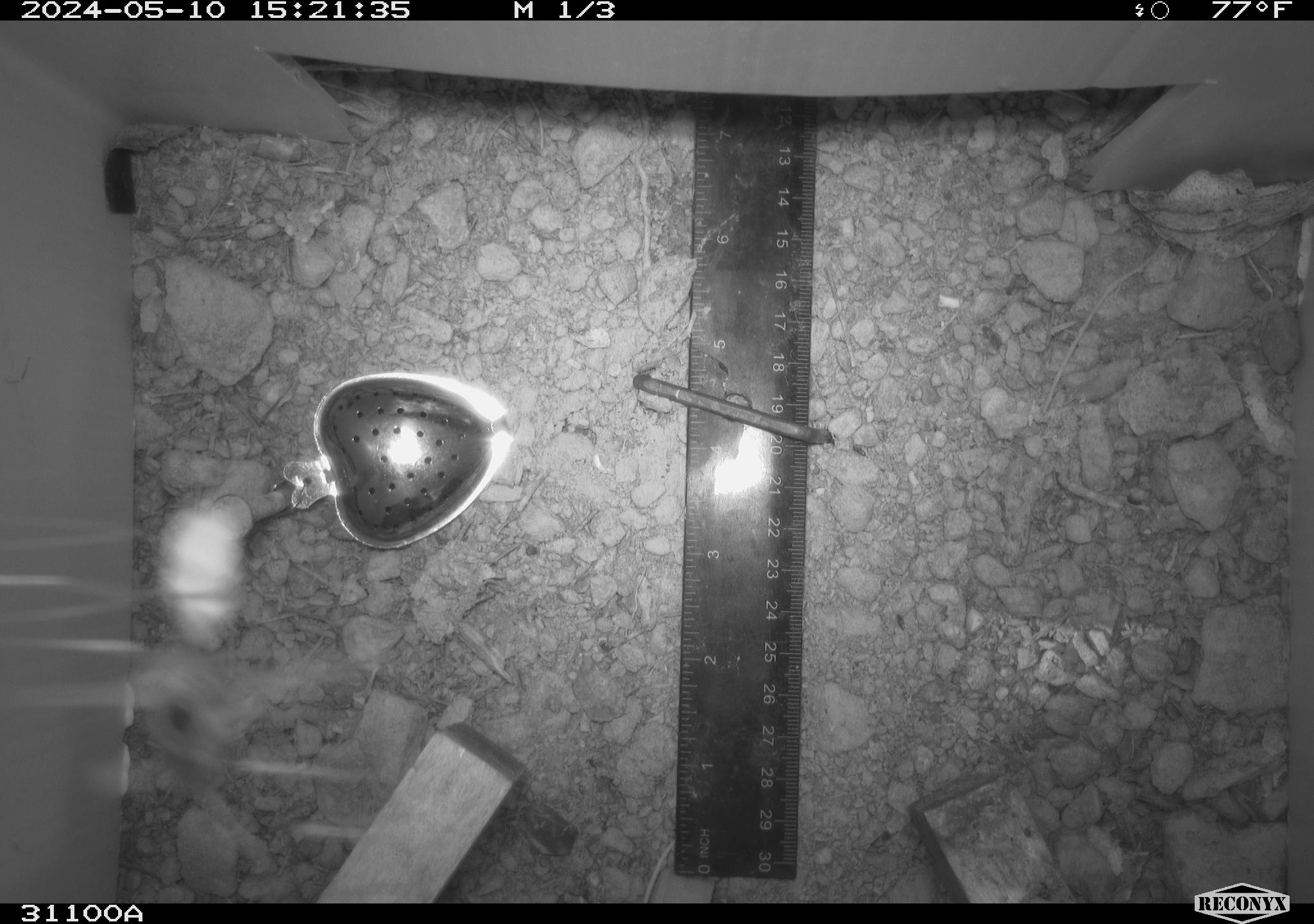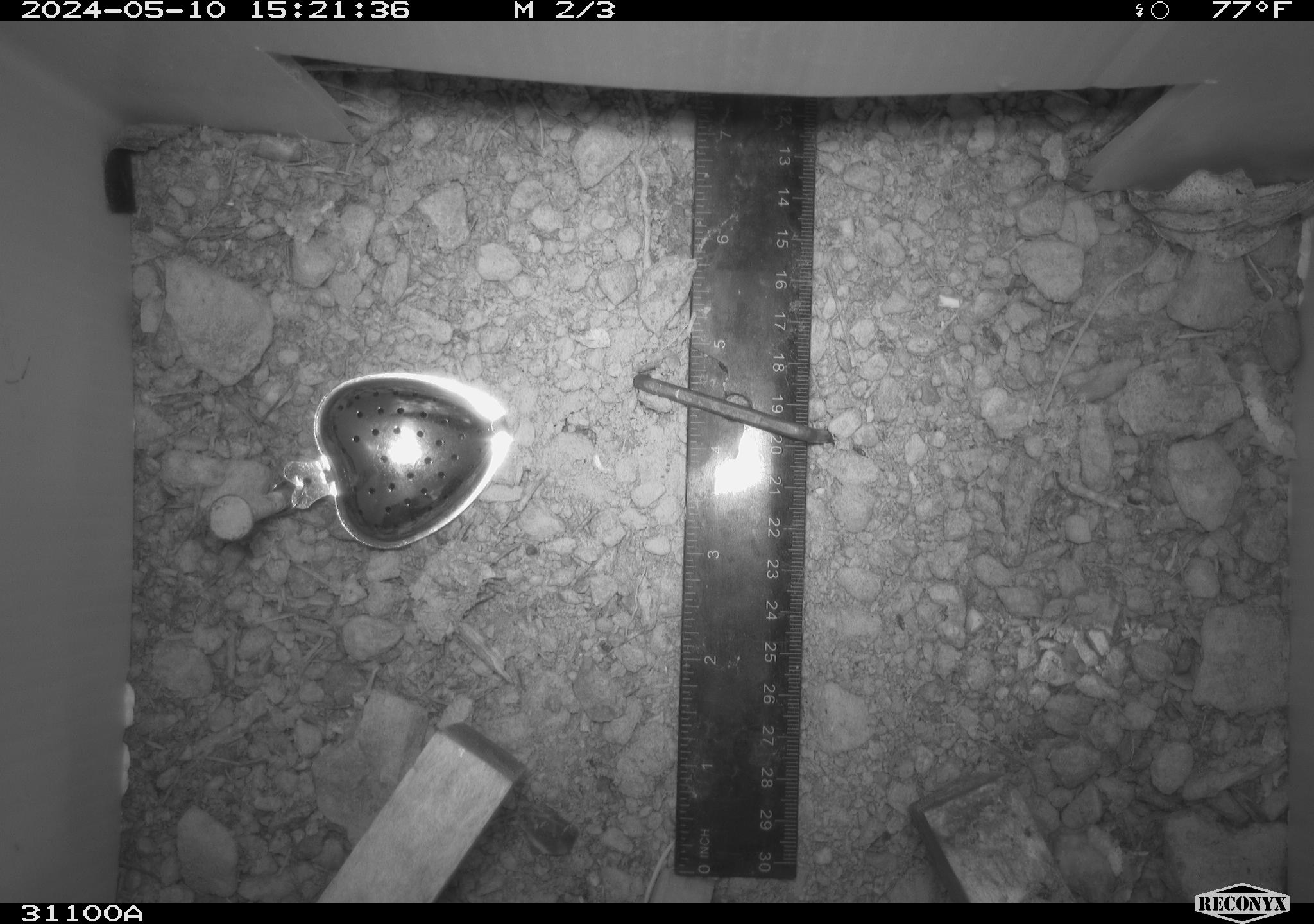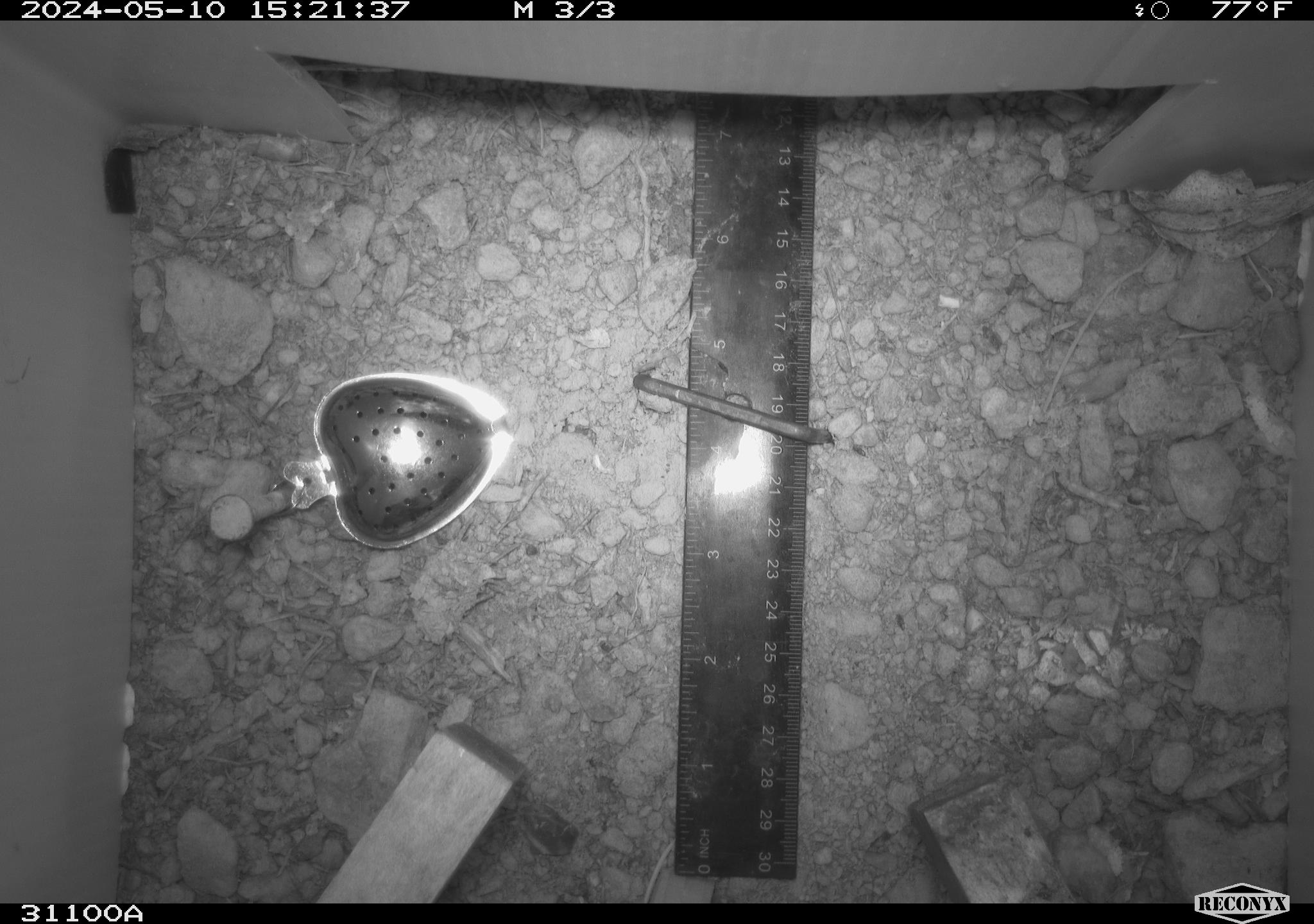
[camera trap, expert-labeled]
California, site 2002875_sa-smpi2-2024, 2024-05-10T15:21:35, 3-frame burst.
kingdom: Animalia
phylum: Arthropoda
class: Insecta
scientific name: Insecta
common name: insect